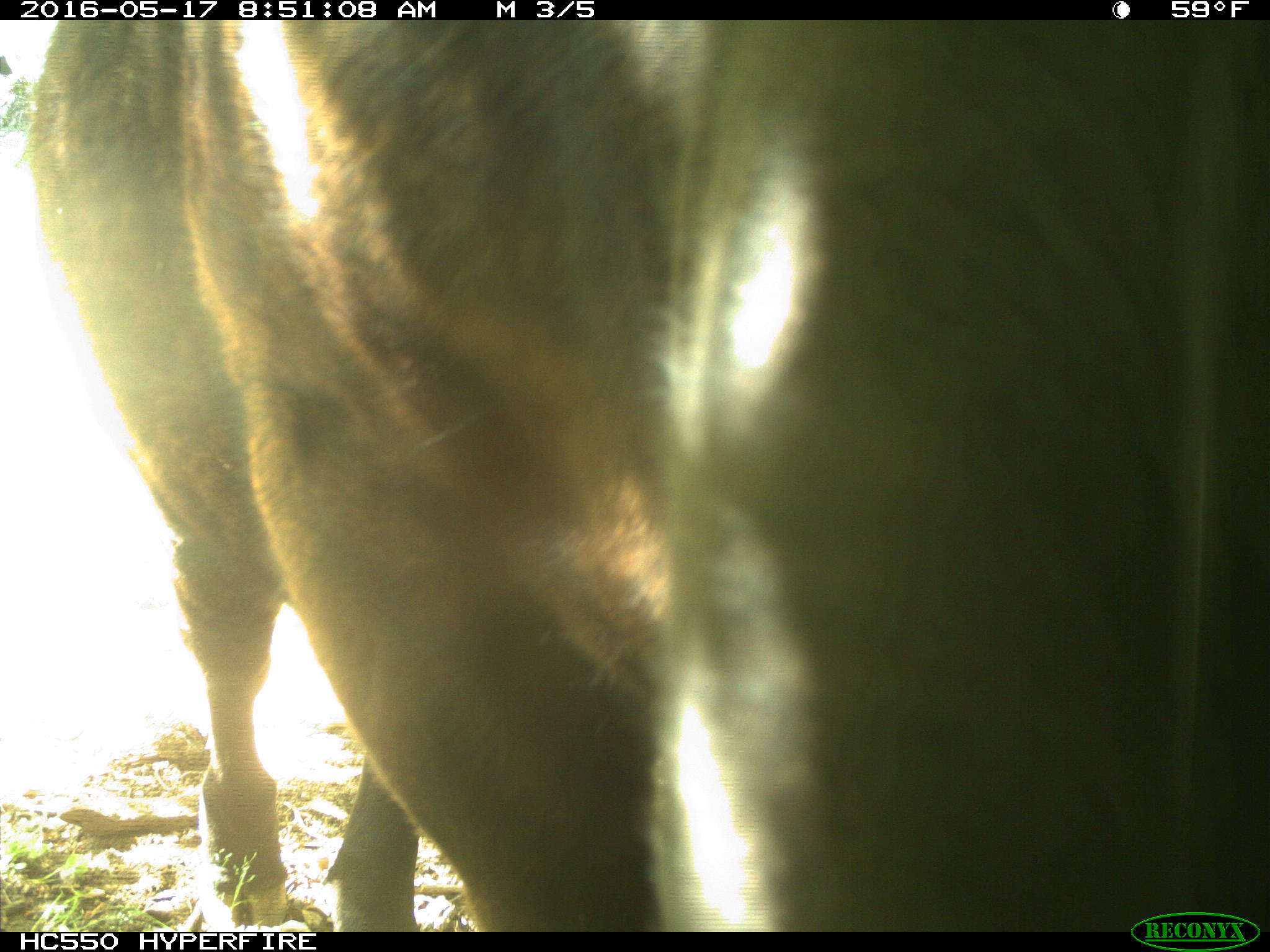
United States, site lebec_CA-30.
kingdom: Animalia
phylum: Chordata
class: Mammalia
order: Artiodactyla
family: Bovidae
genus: Bos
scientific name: Bos taurus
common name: domestic cow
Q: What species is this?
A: Bos taurus (domestic cow).